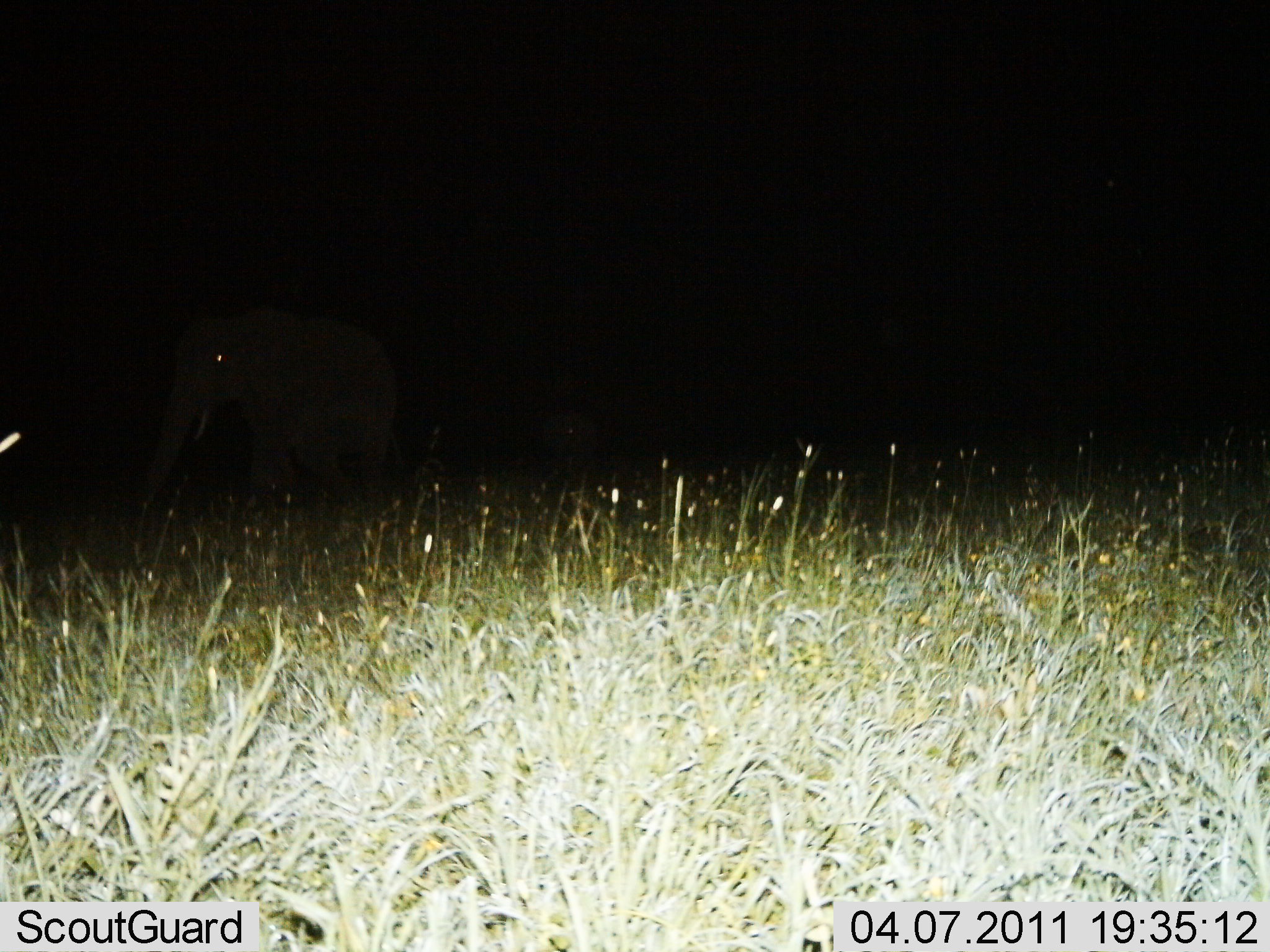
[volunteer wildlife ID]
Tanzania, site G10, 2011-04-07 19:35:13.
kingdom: Animalia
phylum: Chordata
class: Mammalia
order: Proboscidea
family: Elephantidae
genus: Loxodonta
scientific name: Loxodonta africana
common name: african bush elephant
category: elephant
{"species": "elephant (african bush elephant) (Loxodonta africana)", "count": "1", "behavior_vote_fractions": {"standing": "40%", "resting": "0%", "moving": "60%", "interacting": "0%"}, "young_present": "10%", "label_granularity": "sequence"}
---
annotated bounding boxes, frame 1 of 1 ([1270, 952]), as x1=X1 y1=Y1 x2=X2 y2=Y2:
animal: x1=127 y1=293 x2=415 y2=526